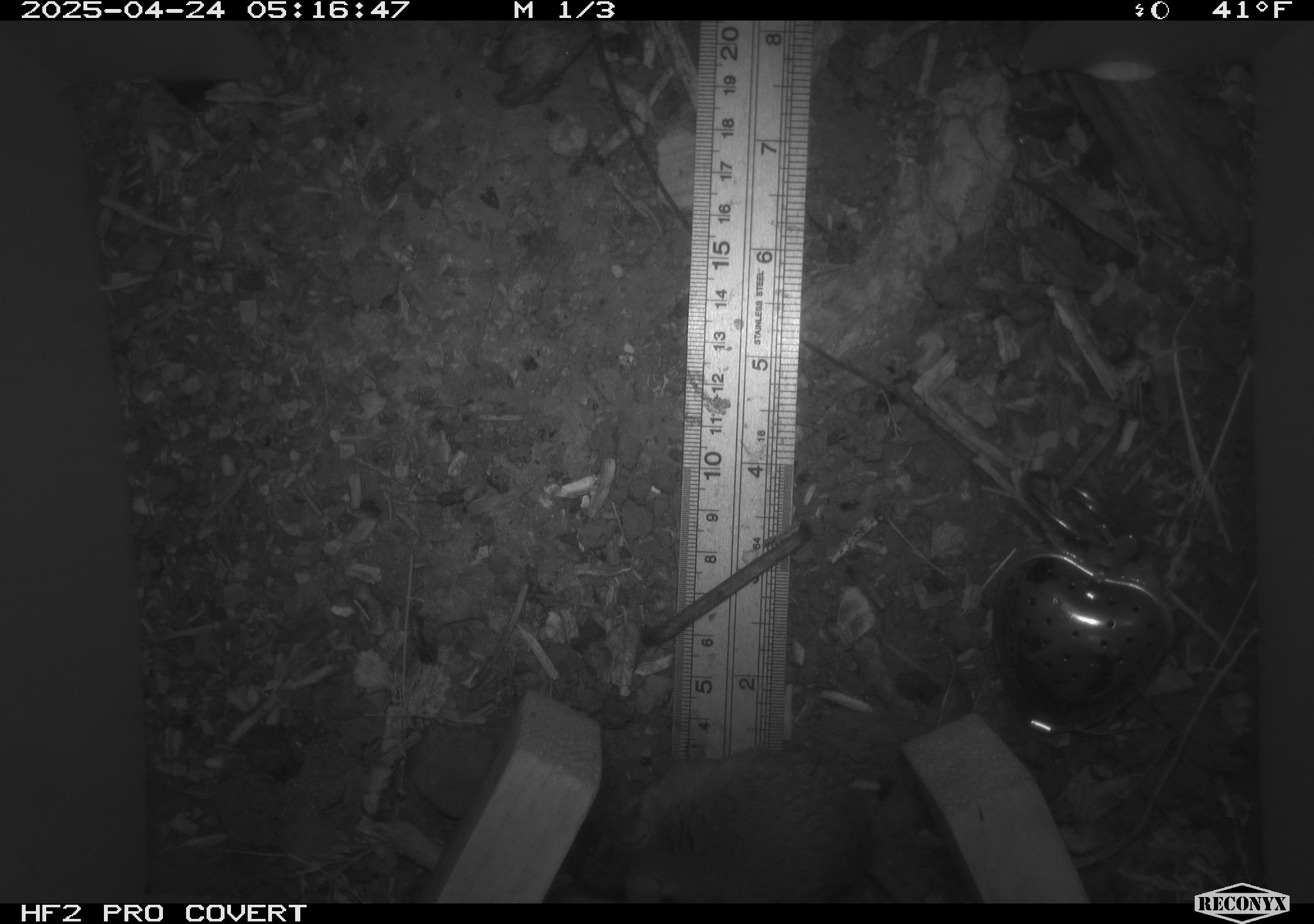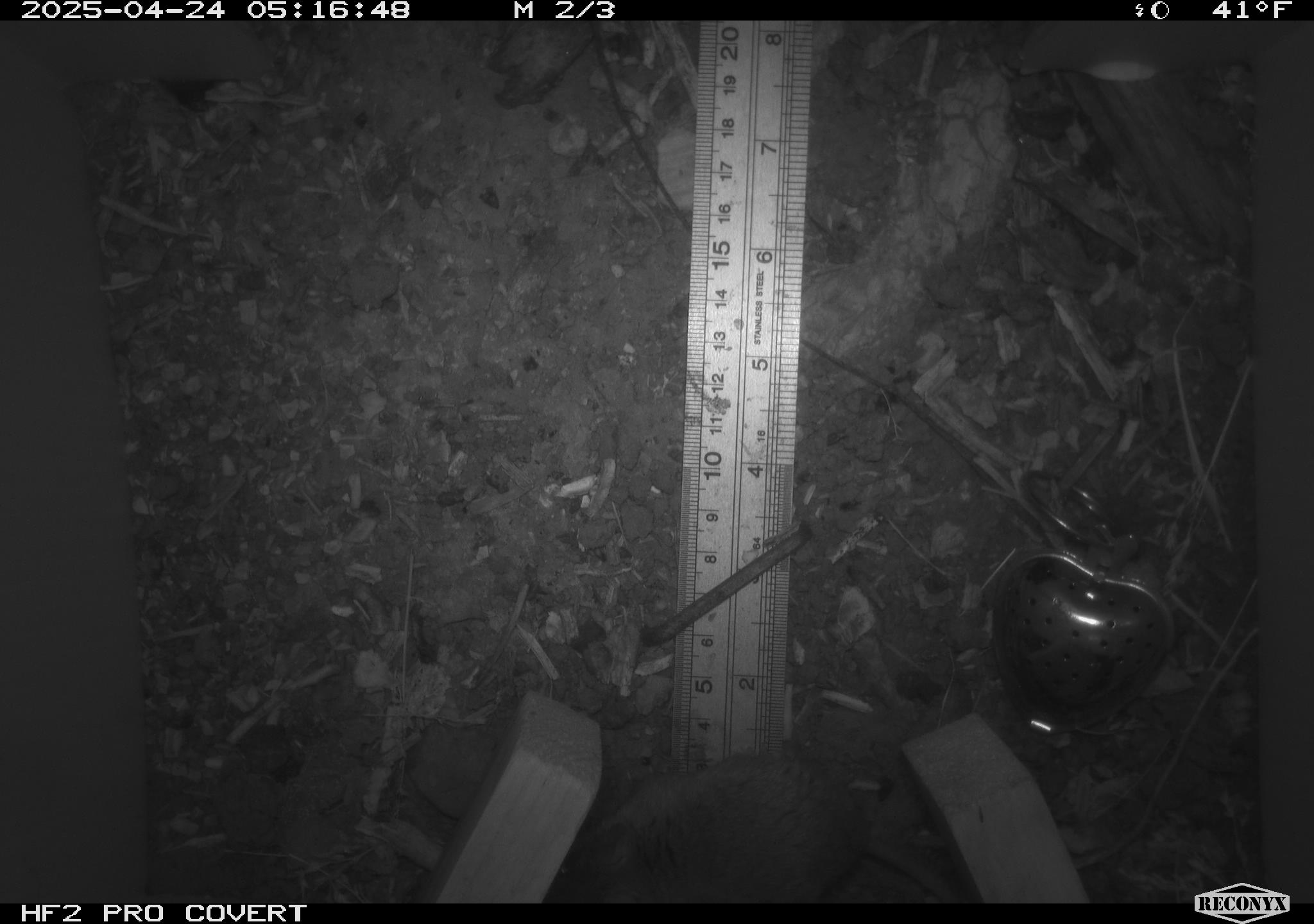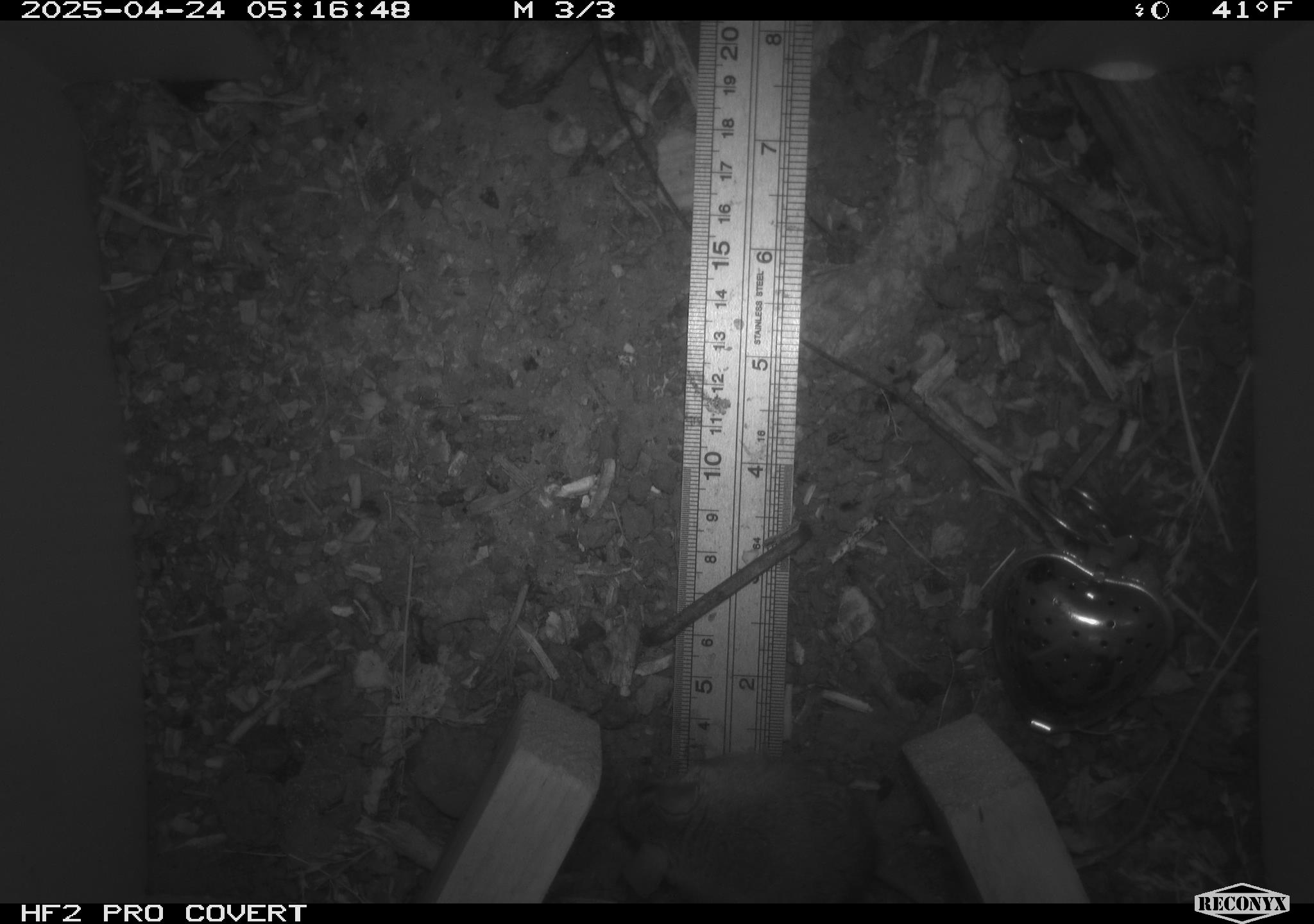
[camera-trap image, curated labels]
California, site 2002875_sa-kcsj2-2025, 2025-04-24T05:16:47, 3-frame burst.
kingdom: Animalia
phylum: Chordata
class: Mammalia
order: Rodentia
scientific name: Rodentia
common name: rodent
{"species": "rodent (Rodentia)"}